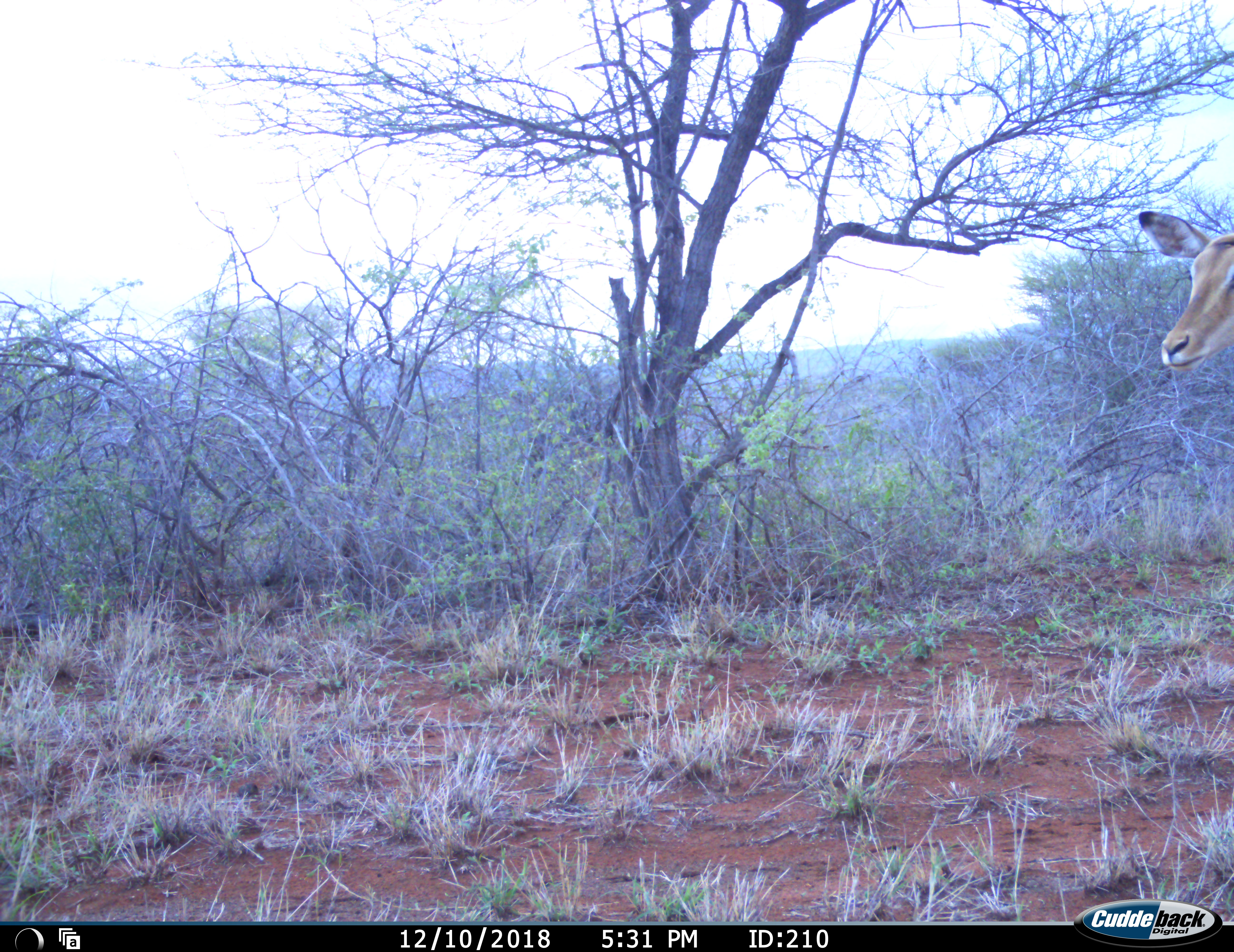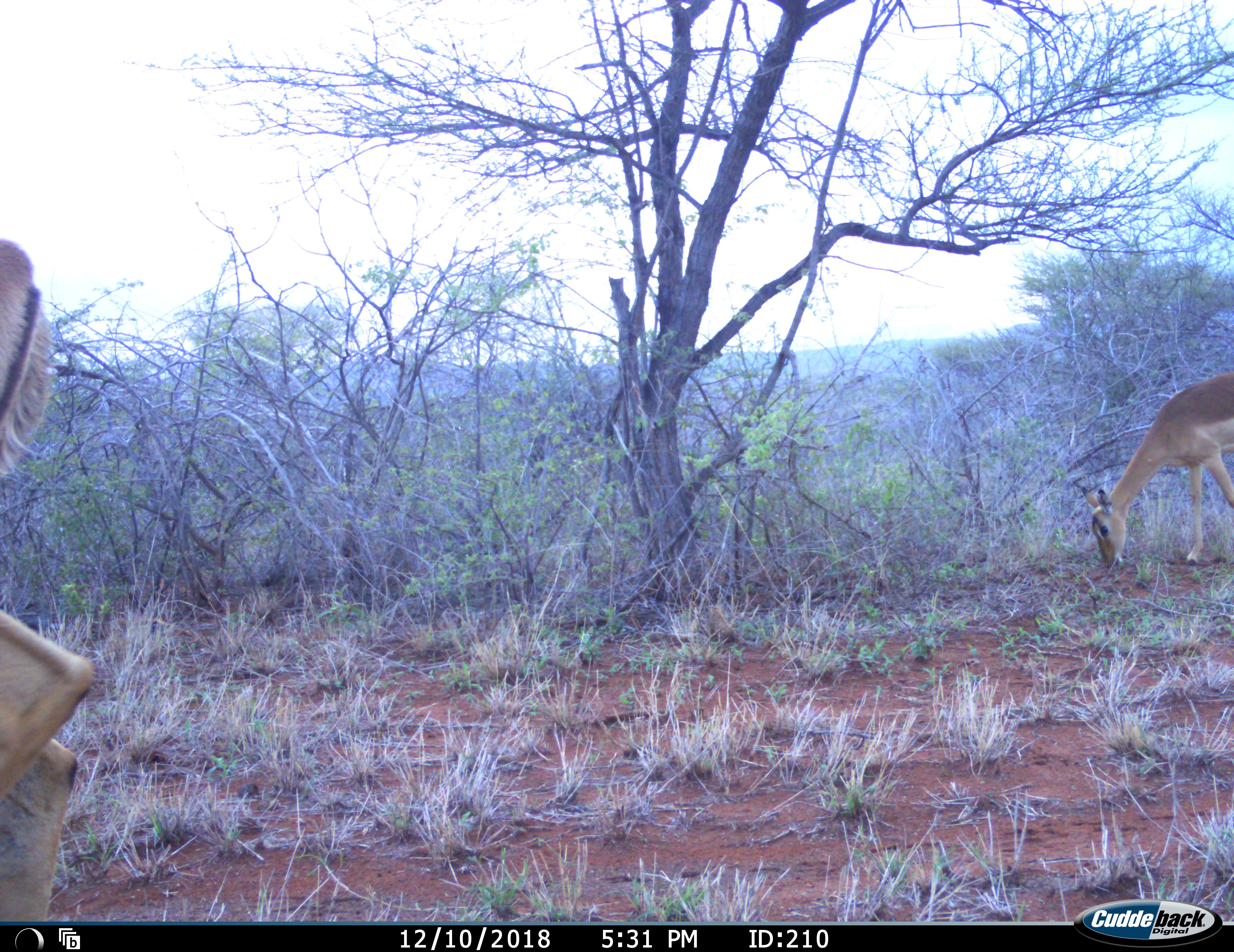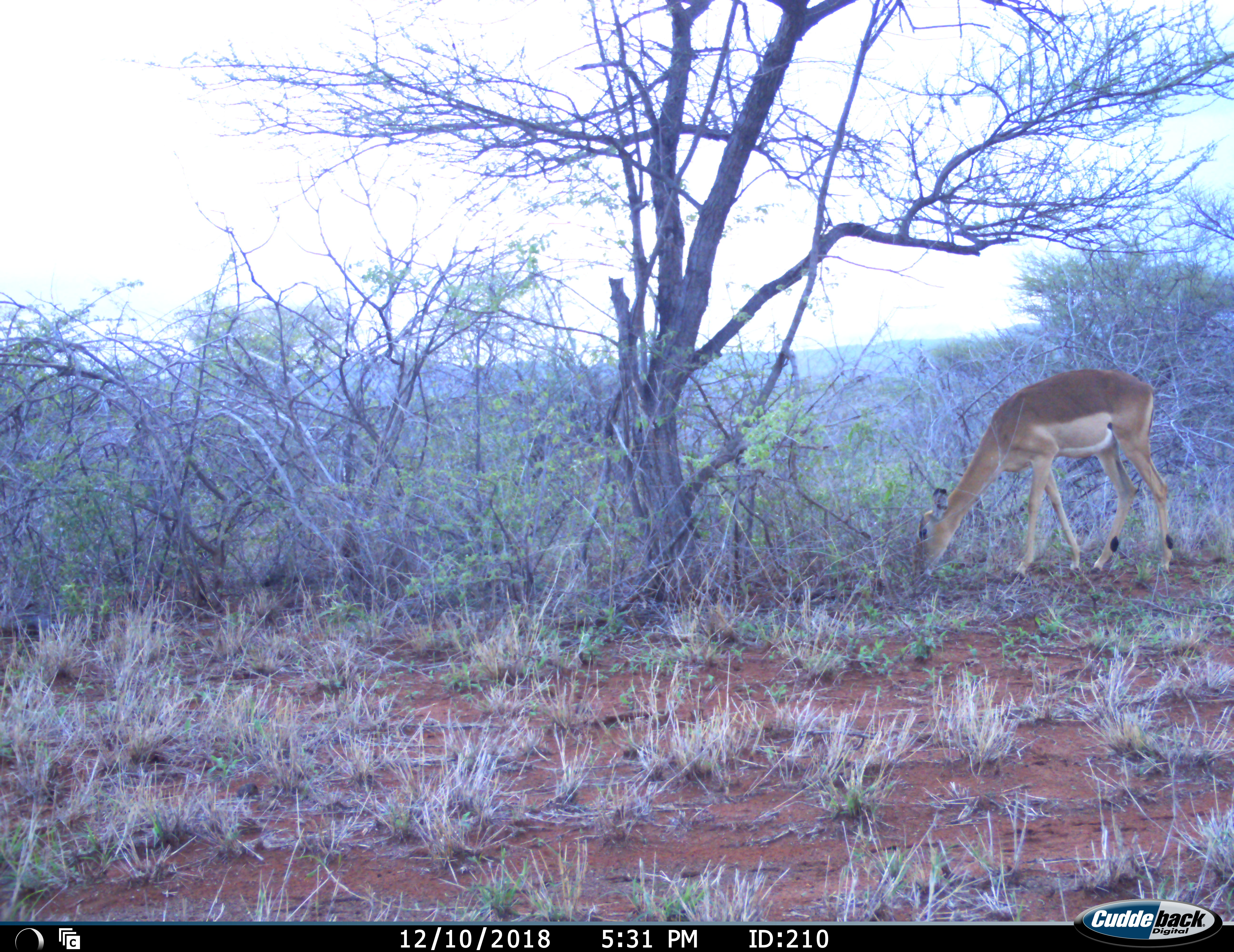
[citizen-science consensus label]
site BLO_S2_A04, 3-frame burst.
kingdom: Animalia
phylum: Chordata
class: Mammalia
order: Artiodactyla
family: Bovidae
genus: Aepyceros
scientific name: Aepyceros melampus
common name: impala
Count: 2.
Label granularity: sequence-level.